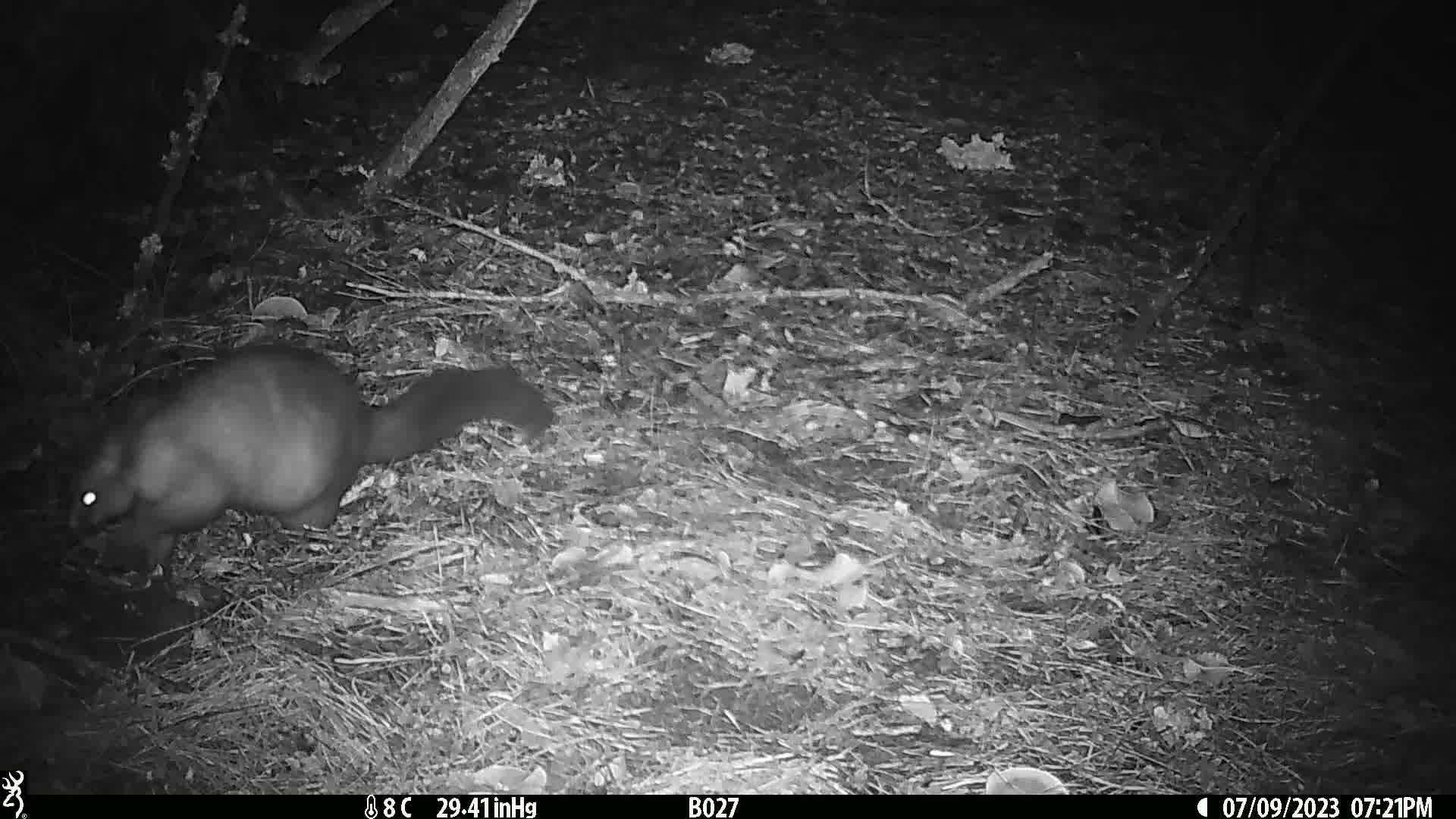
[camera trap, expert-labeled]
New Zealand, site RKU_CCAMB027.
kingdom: Animalia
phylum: Chordata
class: Mammalia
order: Diprotodontia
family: Phalangeridae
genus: Trichosurus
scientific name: Trichosurus vulpecula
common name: common brushtail possum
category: possum